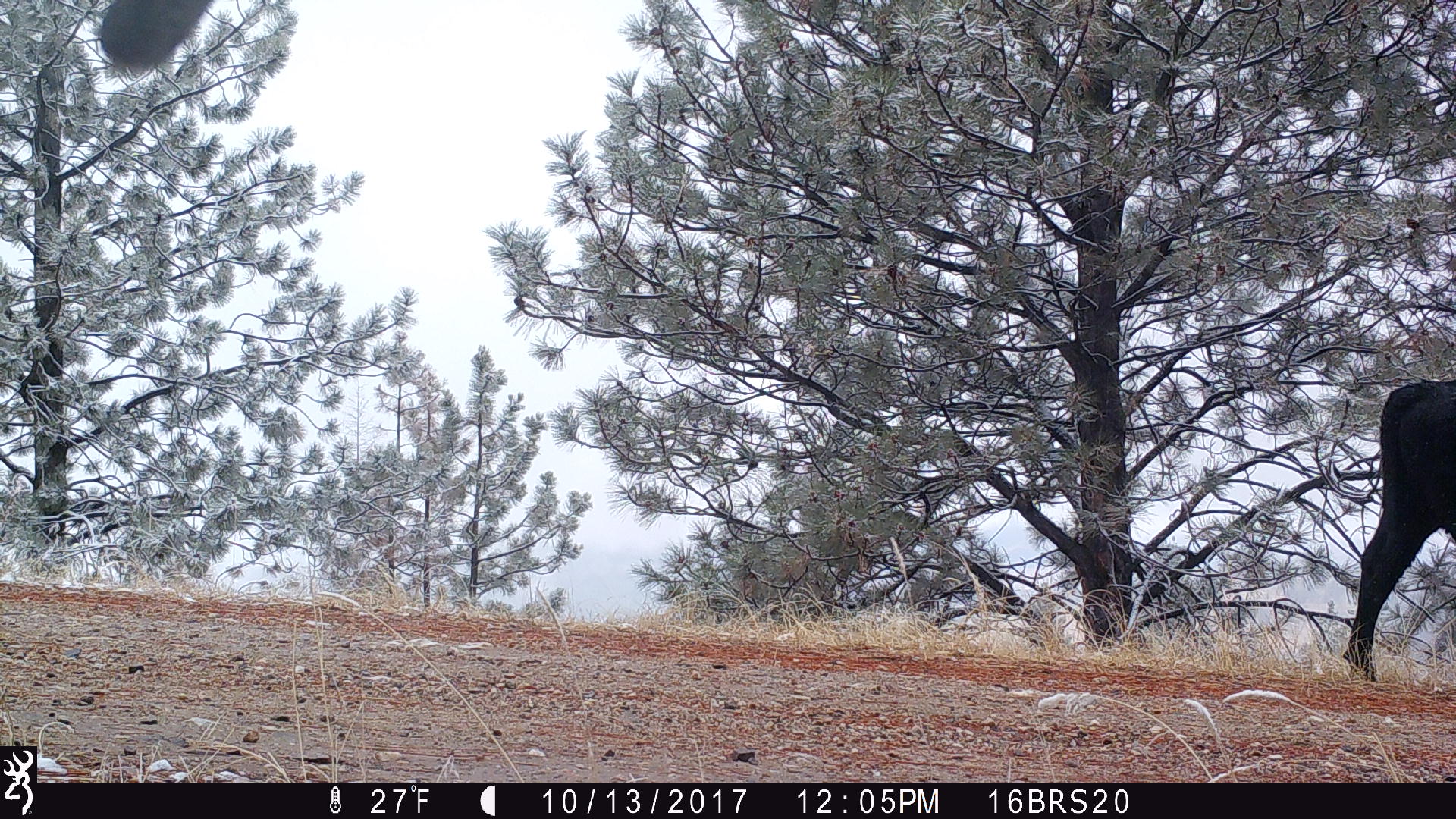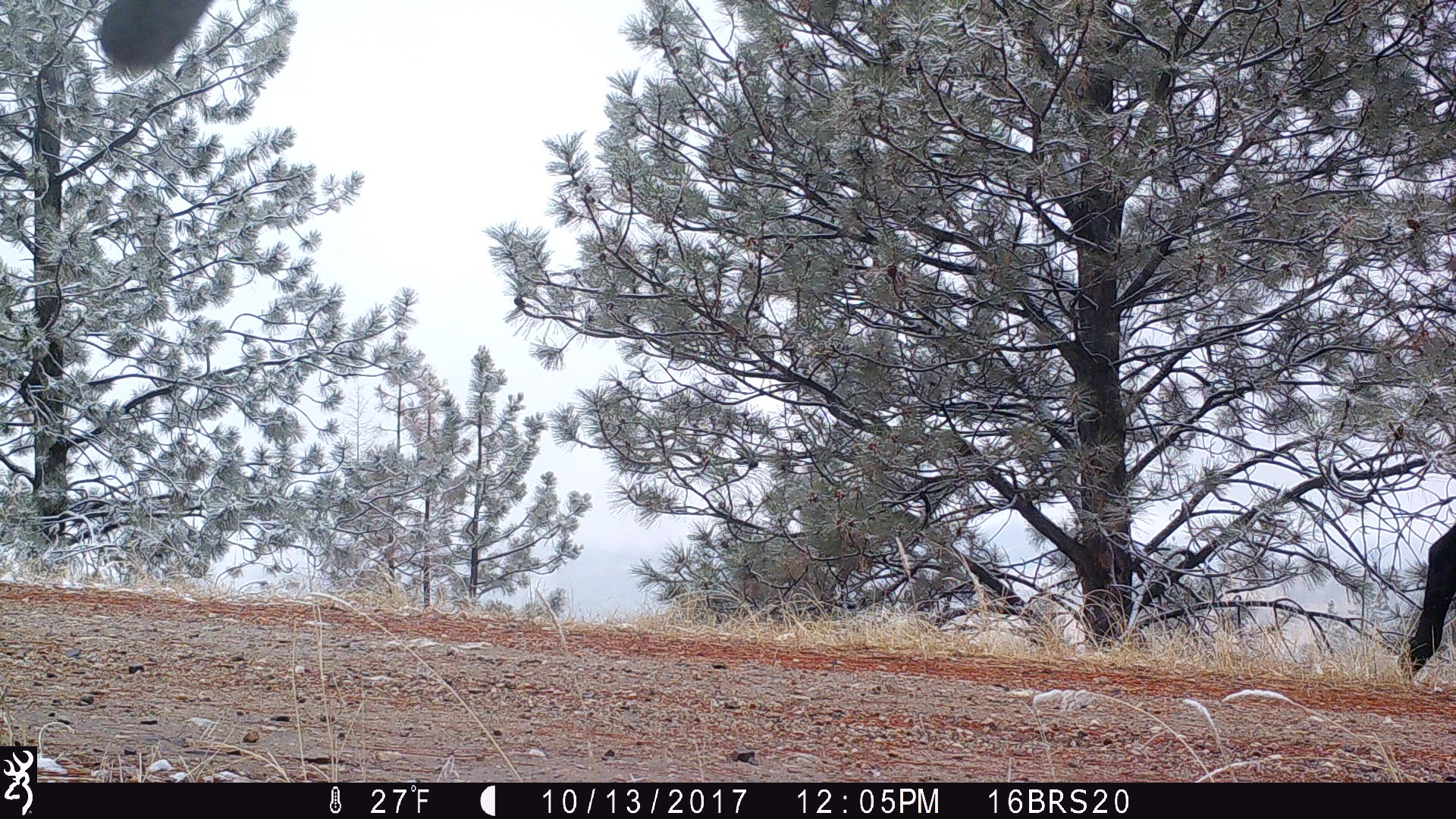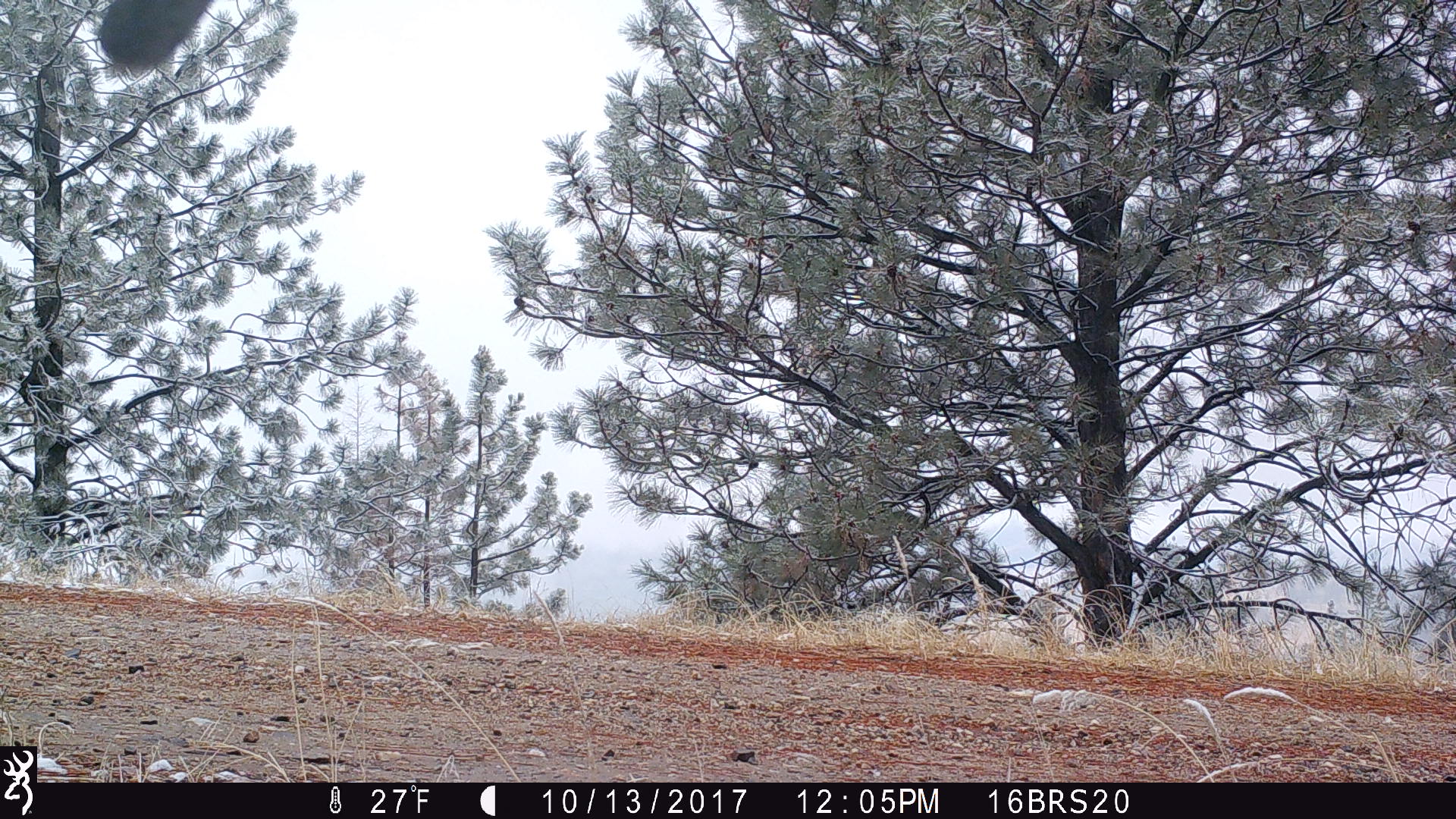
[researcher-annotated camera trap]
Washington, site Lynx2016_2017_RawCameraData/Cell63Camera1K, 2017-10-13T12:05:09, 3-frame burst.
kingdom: Animalia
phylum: Chordata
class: Mammalia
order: Artiodactyla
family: Bovidae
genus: Bos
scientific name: Bos taurus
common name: domestic cattle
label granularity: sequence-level